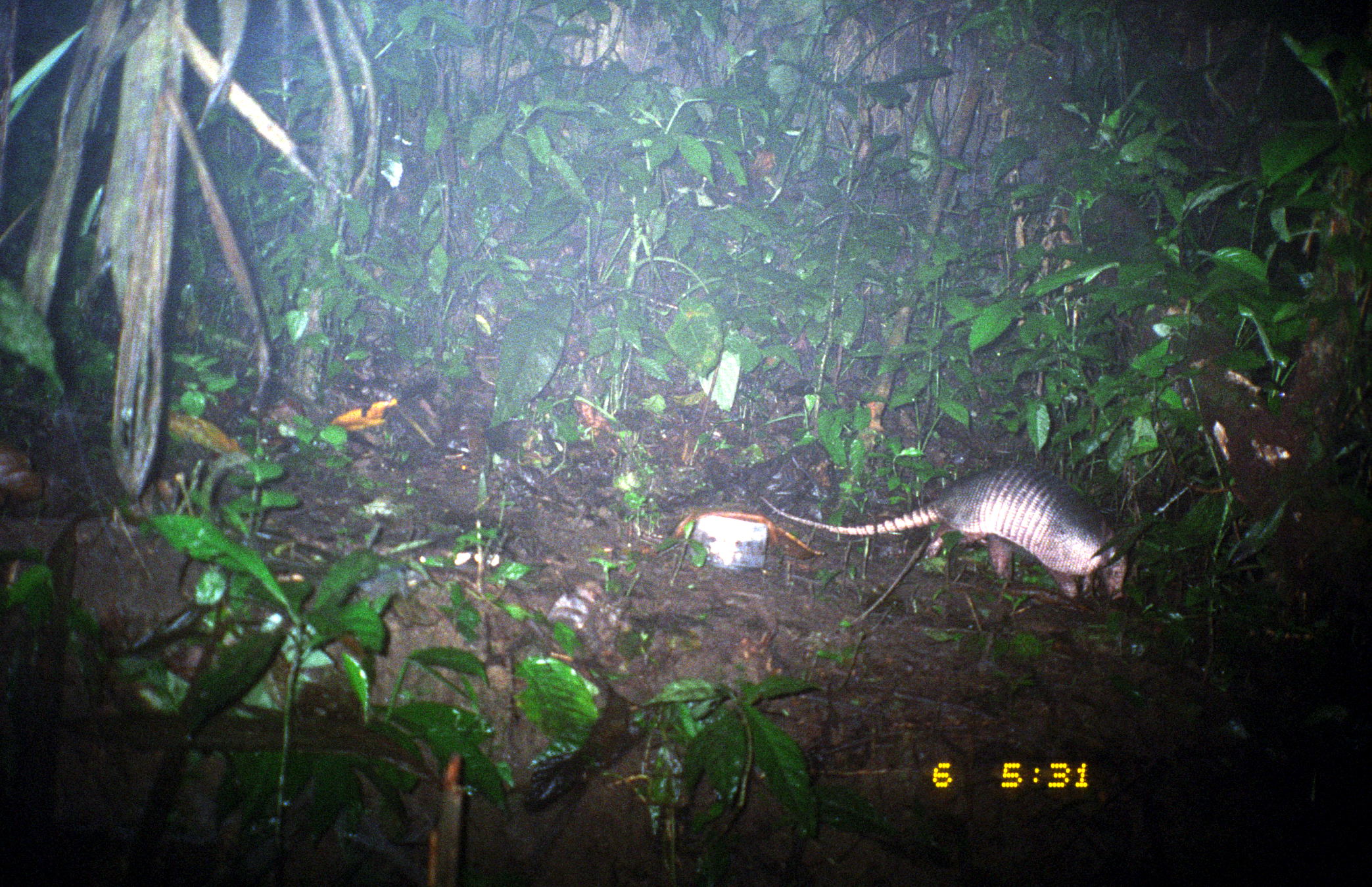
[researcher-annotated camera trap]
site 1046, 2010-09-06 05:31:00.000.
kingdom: Animalia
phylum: Chordata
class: Mammalia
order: Cingulata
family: Dasypodidae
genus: Dasypus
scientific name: Dasypus novemcinctus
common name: nine-banded armadillo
Dasypus novemcinctus (nine-banded armadillo).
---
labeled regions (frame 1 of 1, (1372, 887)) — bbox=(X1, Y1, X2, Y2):
dasypus novemcinctus: bbox=(757, 461, 1128, 605)